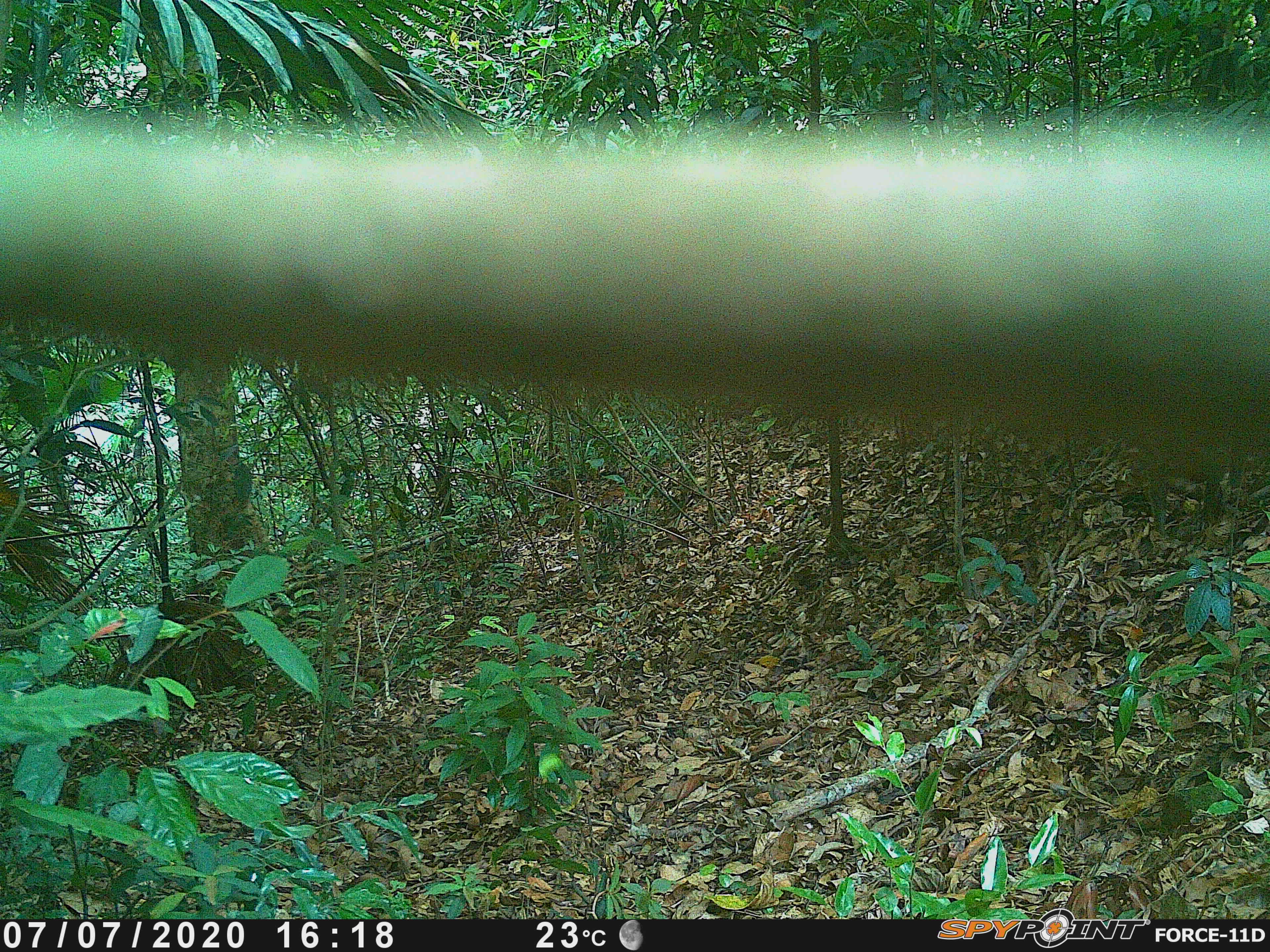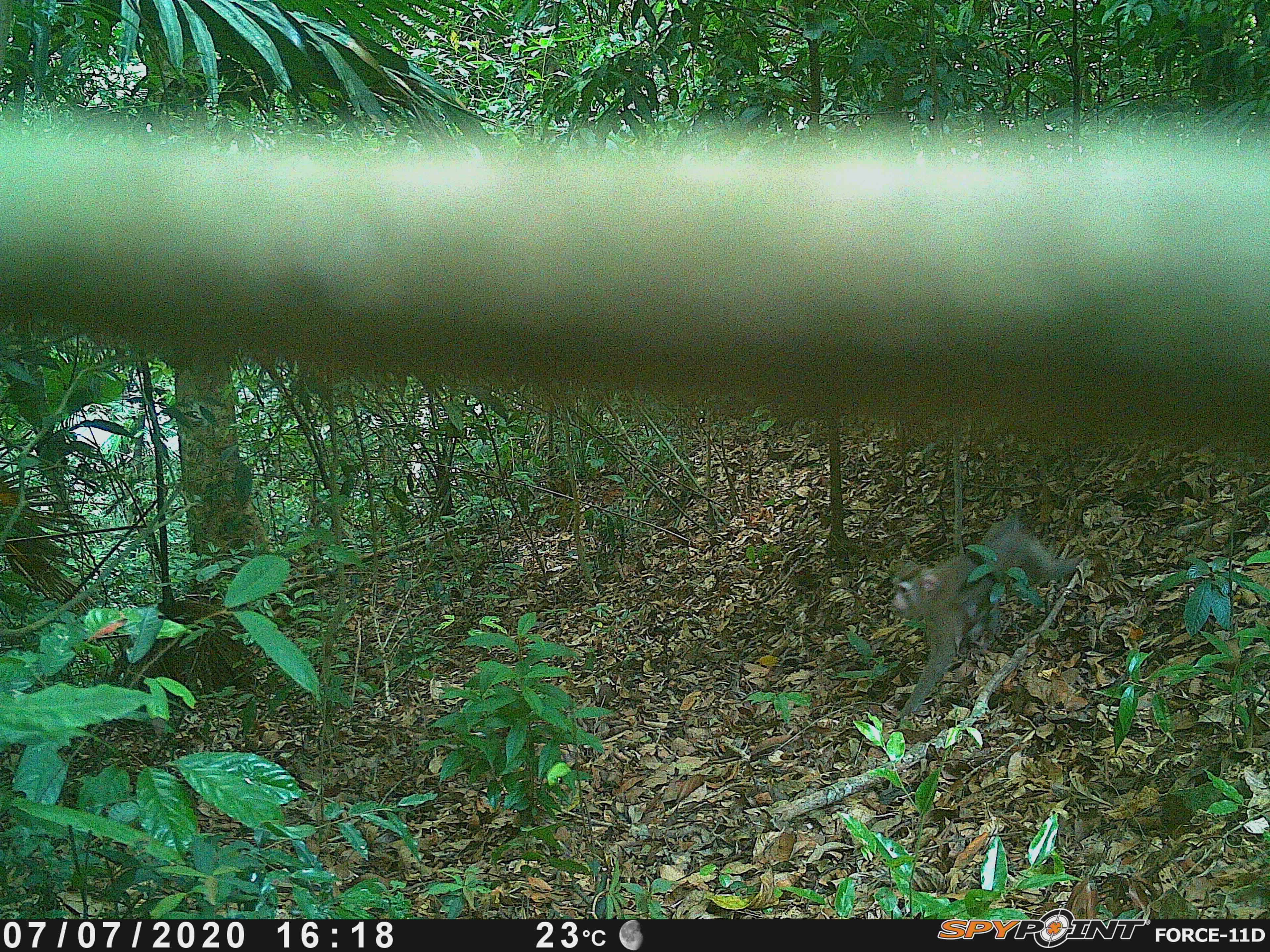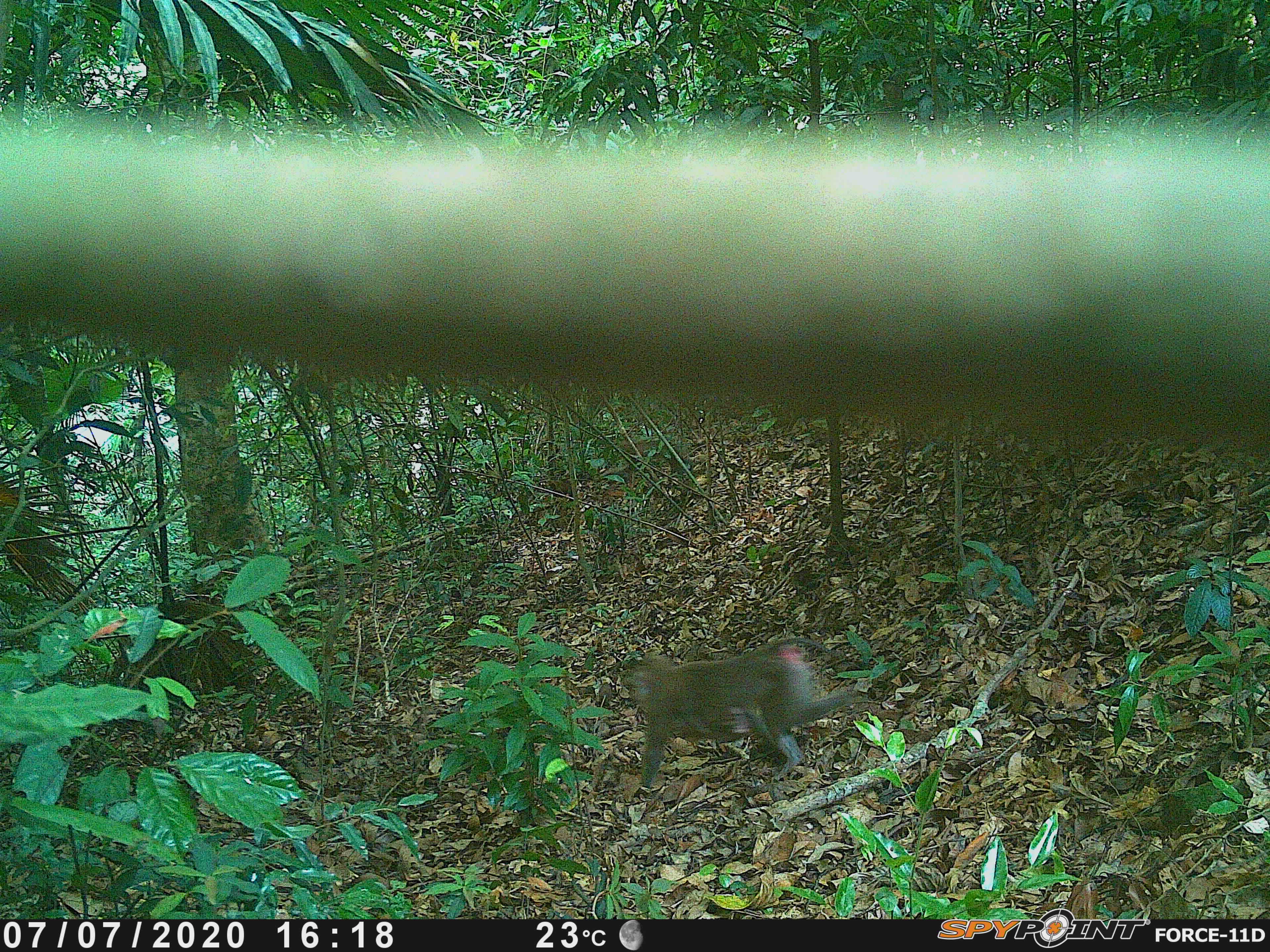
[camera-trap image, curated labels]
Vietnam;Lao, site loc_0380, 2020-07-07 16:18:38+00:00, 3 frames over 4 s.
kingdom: Animalia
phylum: Chordata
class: Mammalia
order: Primates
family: Cercopithecidae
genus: Macaca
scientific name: Macaca nemestrina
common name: pig-tailed macaque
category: pig tailed macaque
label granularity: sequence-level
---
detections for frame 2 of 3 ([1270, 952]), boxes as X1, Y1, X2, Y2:
pig tailed macaque: 890, 507, 1083, 720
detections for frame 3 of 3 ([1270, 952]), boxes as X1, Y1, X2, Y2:
pig tailed macaque: 620, 635, 857, 799